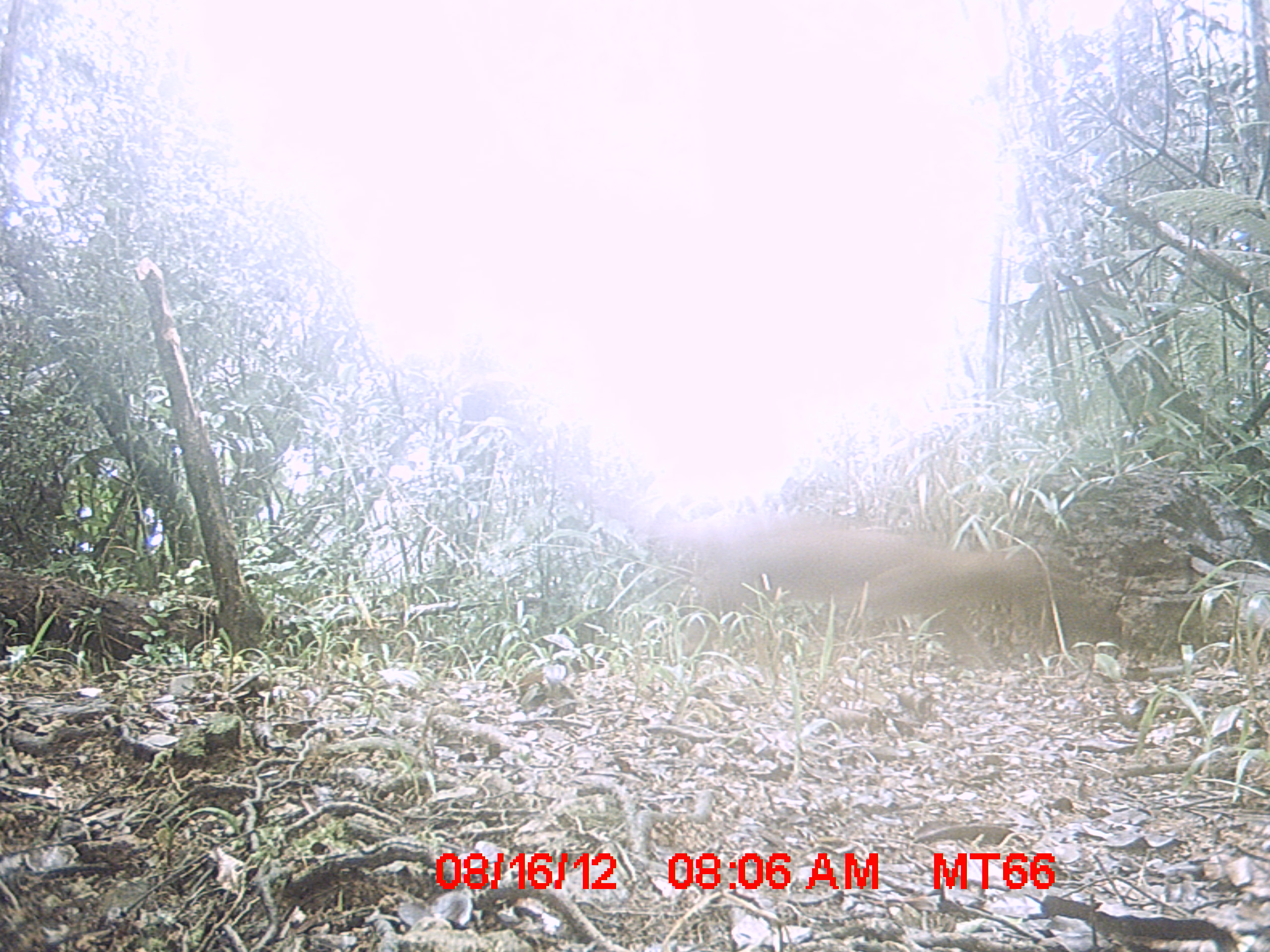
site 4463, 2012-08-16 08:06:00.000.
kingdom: Animalia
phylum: Chordata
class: Mammalia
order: Carnivora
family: Eupleridae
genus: Cryptoprocta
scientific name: Cryptoprocta ferox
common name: fossa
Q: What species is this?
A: Cryptoprocta ferox (fossa).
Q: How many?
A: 1.